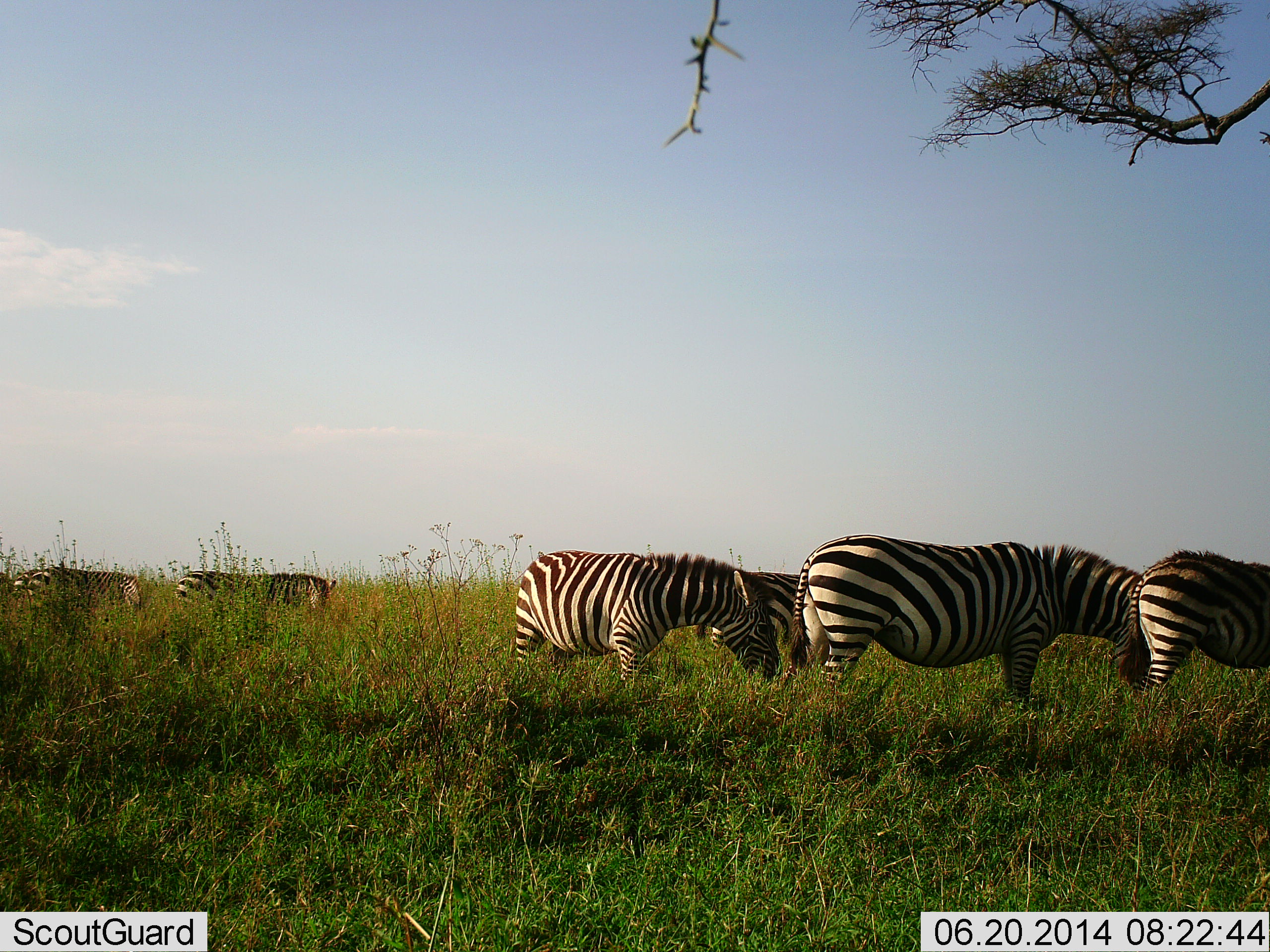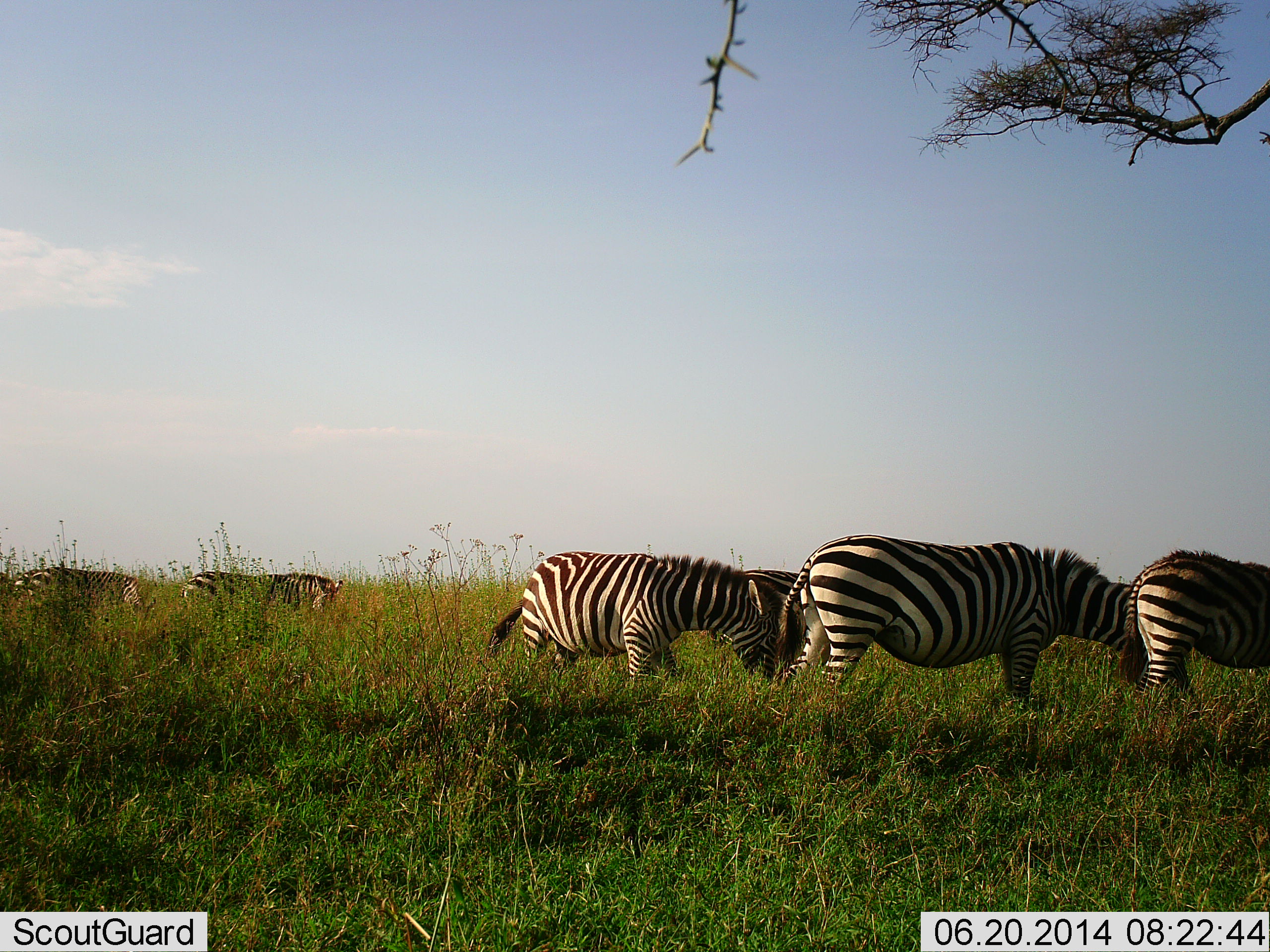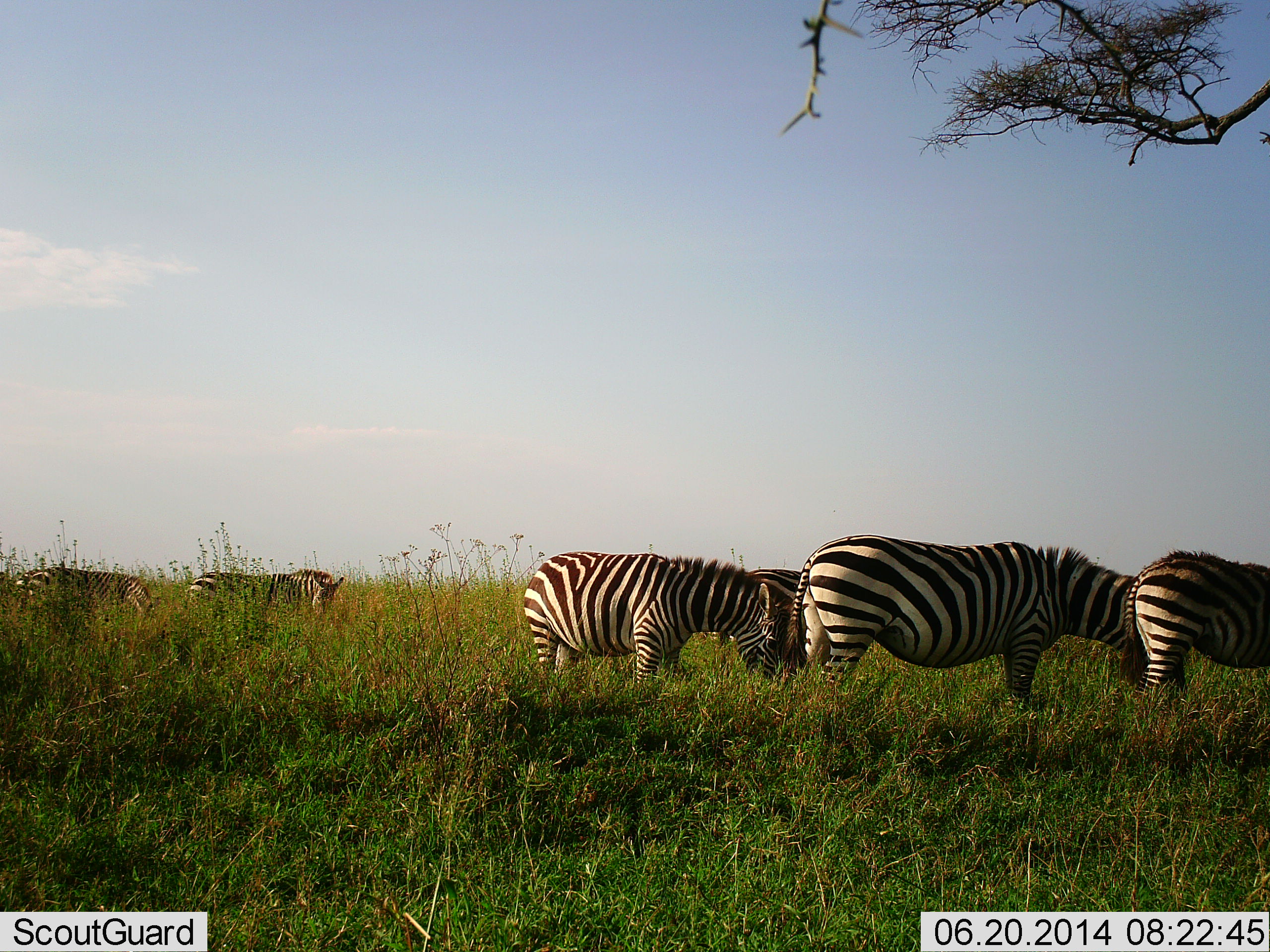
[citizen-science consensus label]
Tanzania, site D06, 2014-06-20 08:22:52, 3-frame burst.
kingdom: Animalia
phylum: Chordata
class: Mammalia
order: Perissodactyla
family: Equidae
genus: Equus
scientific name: Equus quagga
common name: plains zebra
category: zebra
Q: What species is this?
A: Zebra (plains zebra) (Equus quagga).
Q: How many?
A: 6.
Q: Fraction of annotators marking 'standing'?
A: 30%.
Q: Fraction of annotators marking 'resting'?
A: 0%.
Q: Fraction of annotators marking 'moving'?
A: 10%.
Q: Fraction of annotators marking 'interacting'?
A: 0%.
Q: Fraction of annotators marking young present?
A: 0%.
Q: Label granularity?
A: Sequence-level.